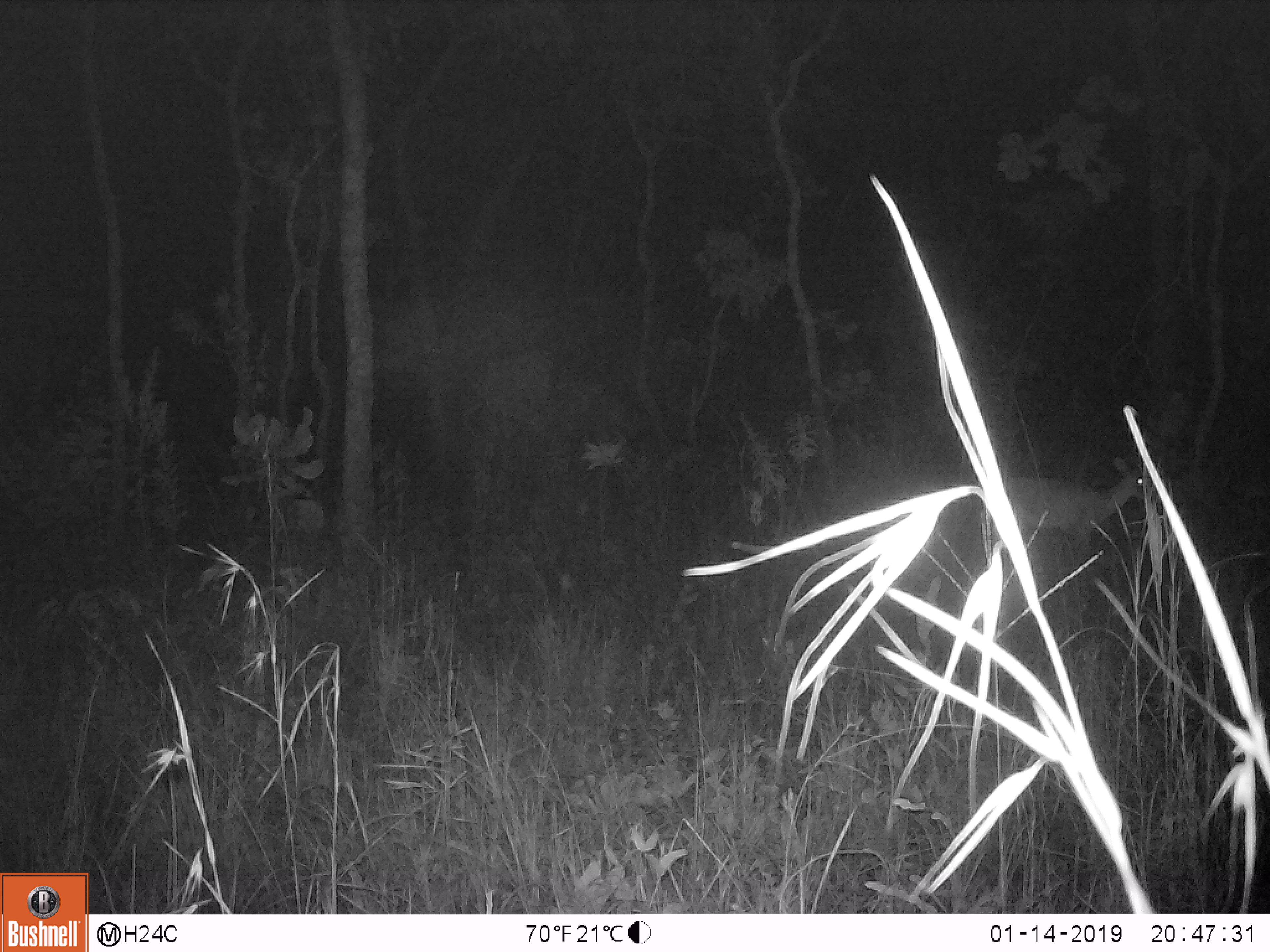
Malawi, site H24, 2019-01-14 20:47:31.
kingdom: Animalia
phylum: Chordata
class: Mammalia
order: Artiodactyla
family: Bovidae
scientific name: Antilopinae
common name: small antelope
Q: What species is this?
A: Small antelope (Antilopinae).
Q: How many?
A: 1.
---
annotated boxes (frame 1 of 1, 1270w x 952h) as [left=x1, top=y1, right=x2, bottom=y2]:
small antelope: [left=1007, top=456, right=1147, bottom=550]